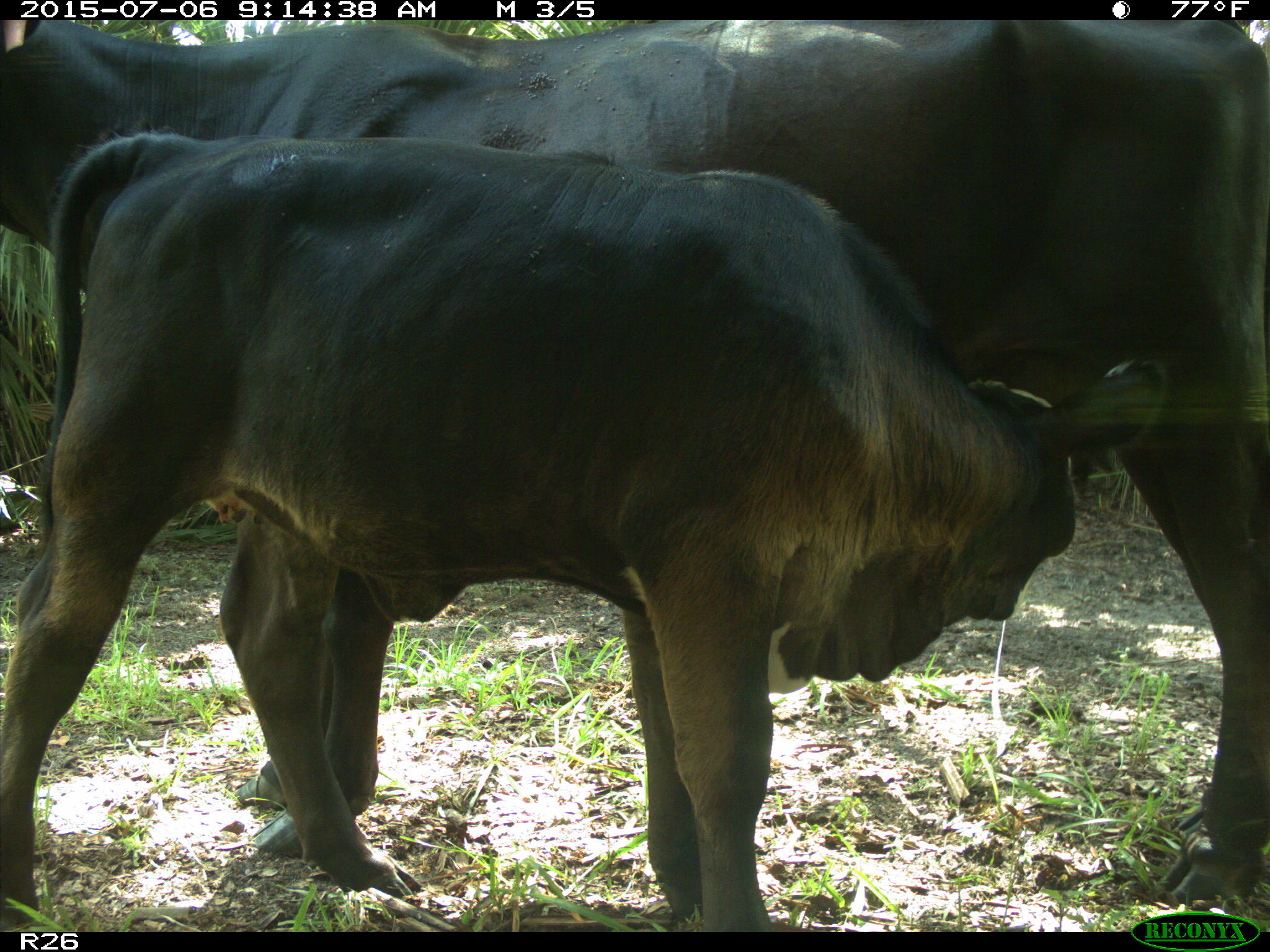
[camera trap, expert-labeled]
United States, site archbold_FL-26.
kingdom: Animalia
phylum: Chordata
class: Mammalia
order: Artiodactyla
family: Bovidae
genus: Bos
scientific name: Bos taurus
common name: domestic cow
Bos taurus (domestic cow).